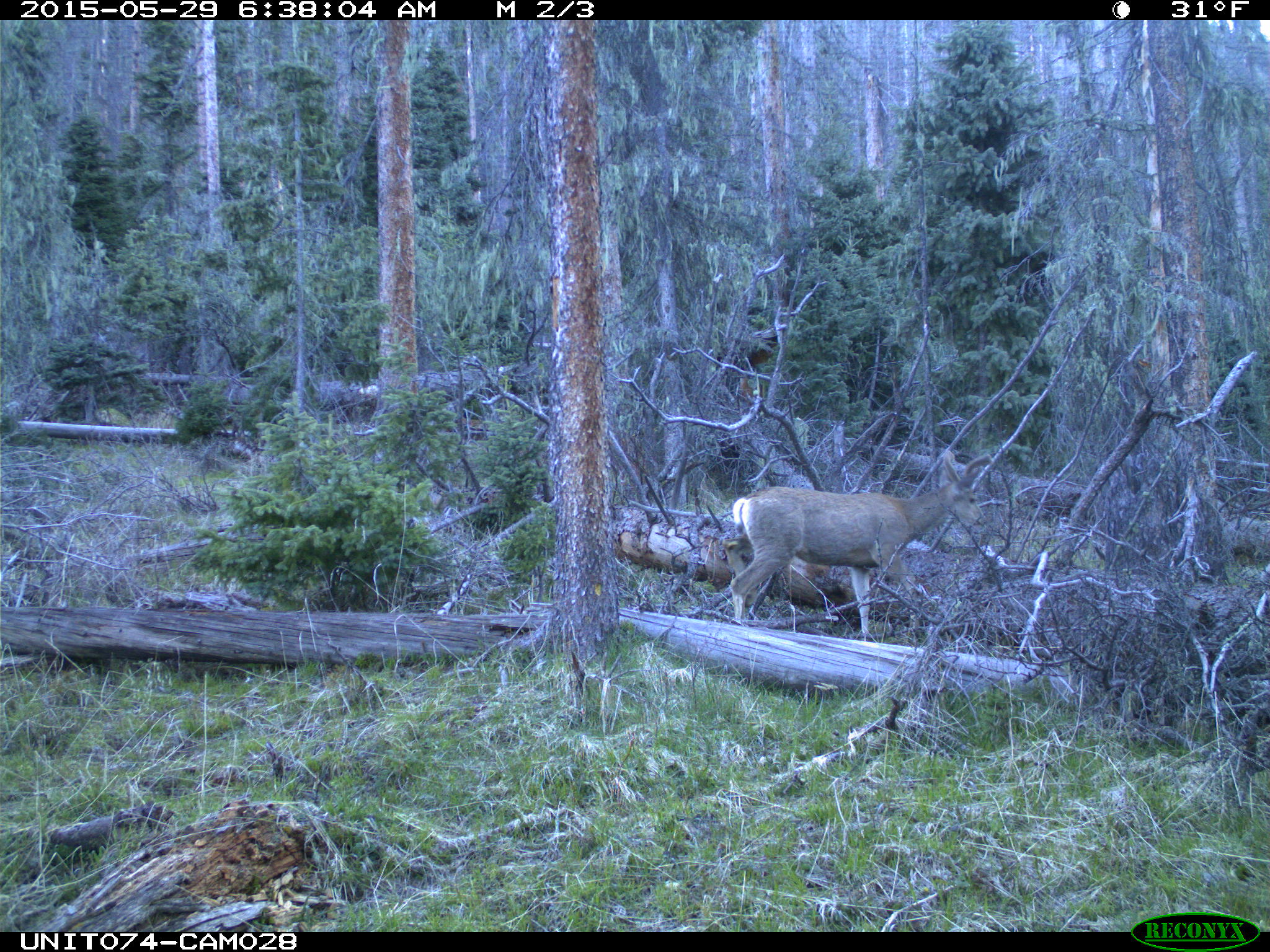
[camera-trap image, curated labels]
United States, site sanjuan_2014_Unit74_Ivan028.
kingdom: Animalia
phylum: Chordata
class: Mammalia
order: Artiodactyla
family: Cervidae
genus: Odocoileus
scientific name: Odocoileus hemionus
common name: mule deer